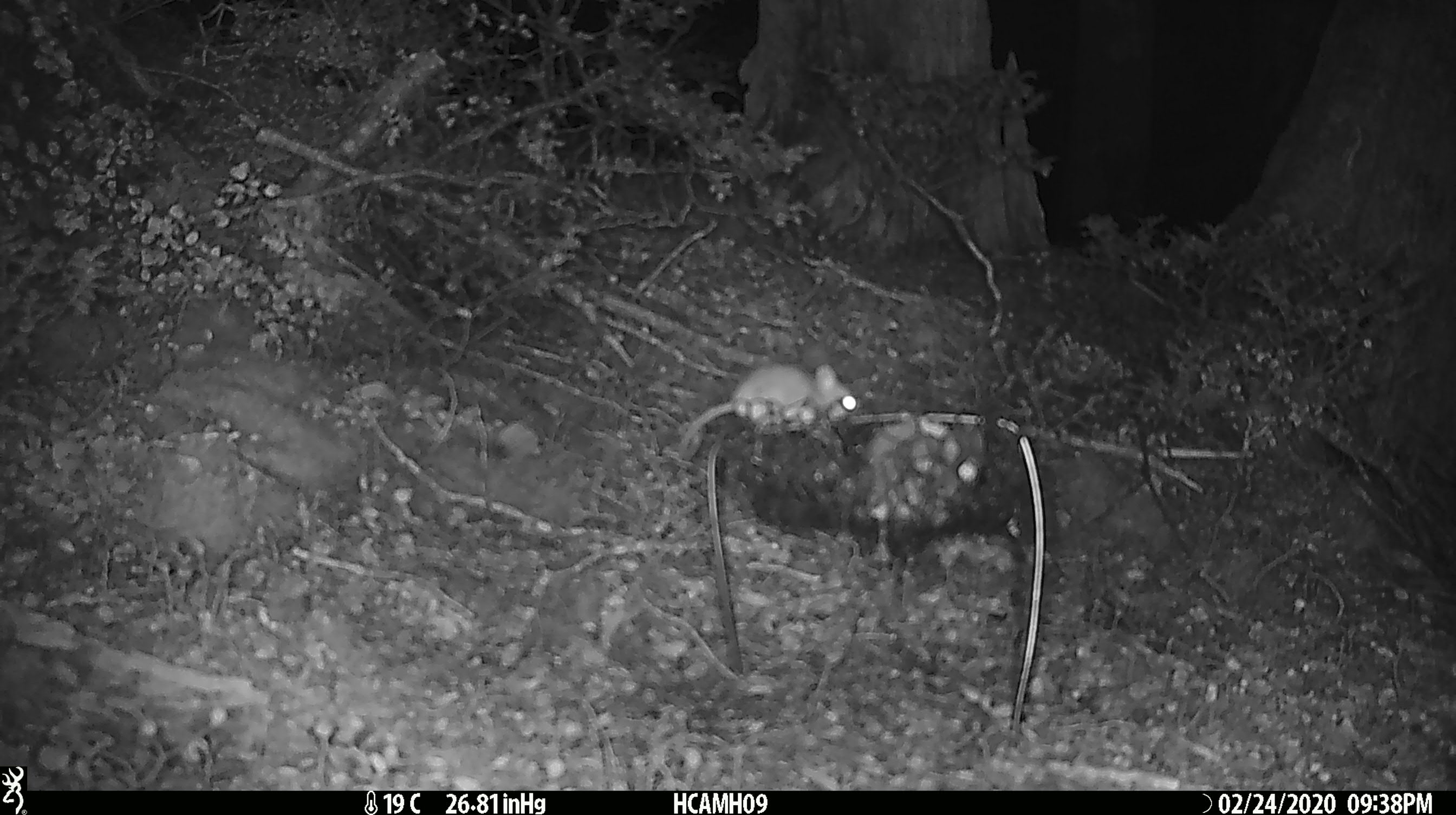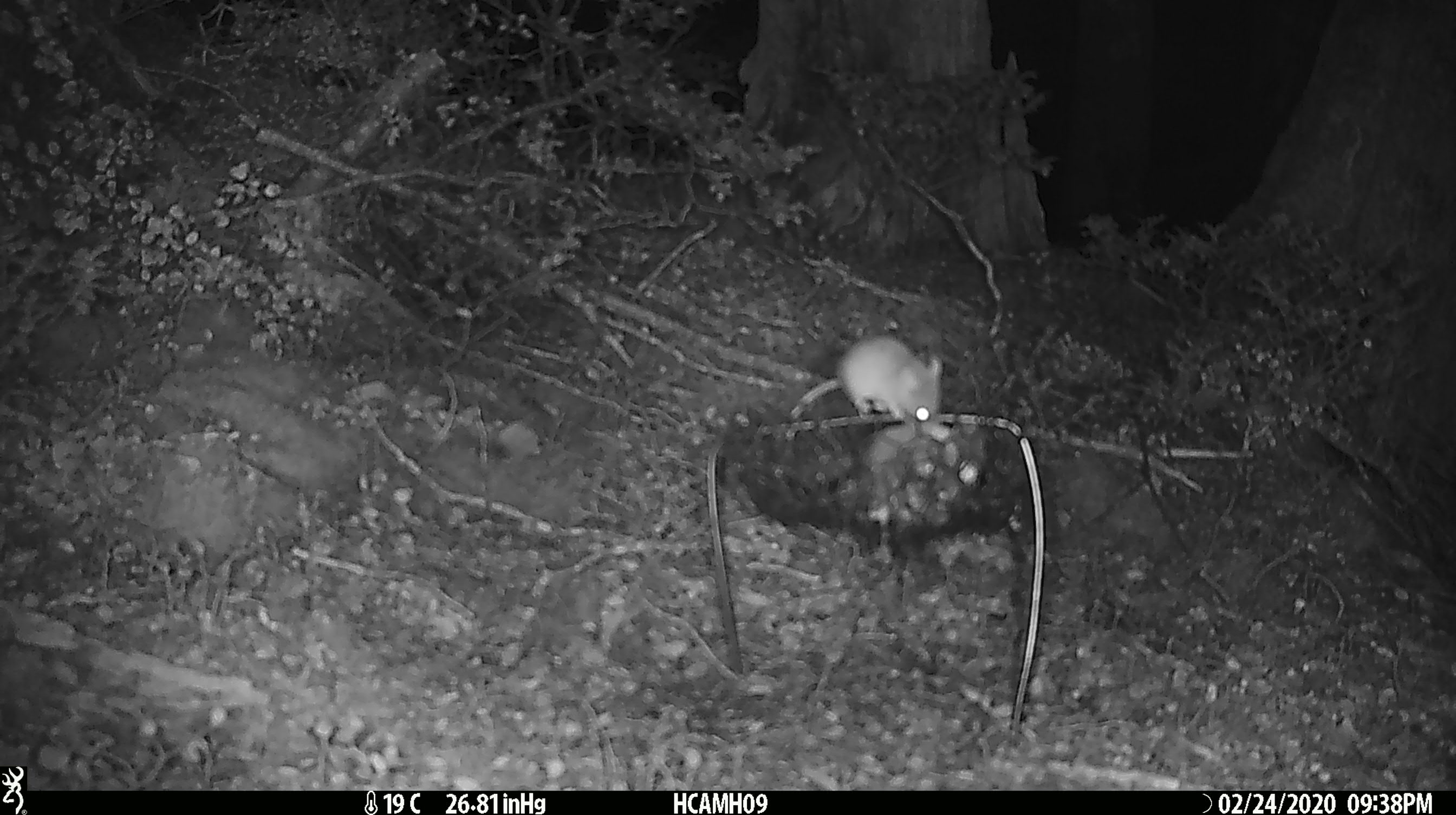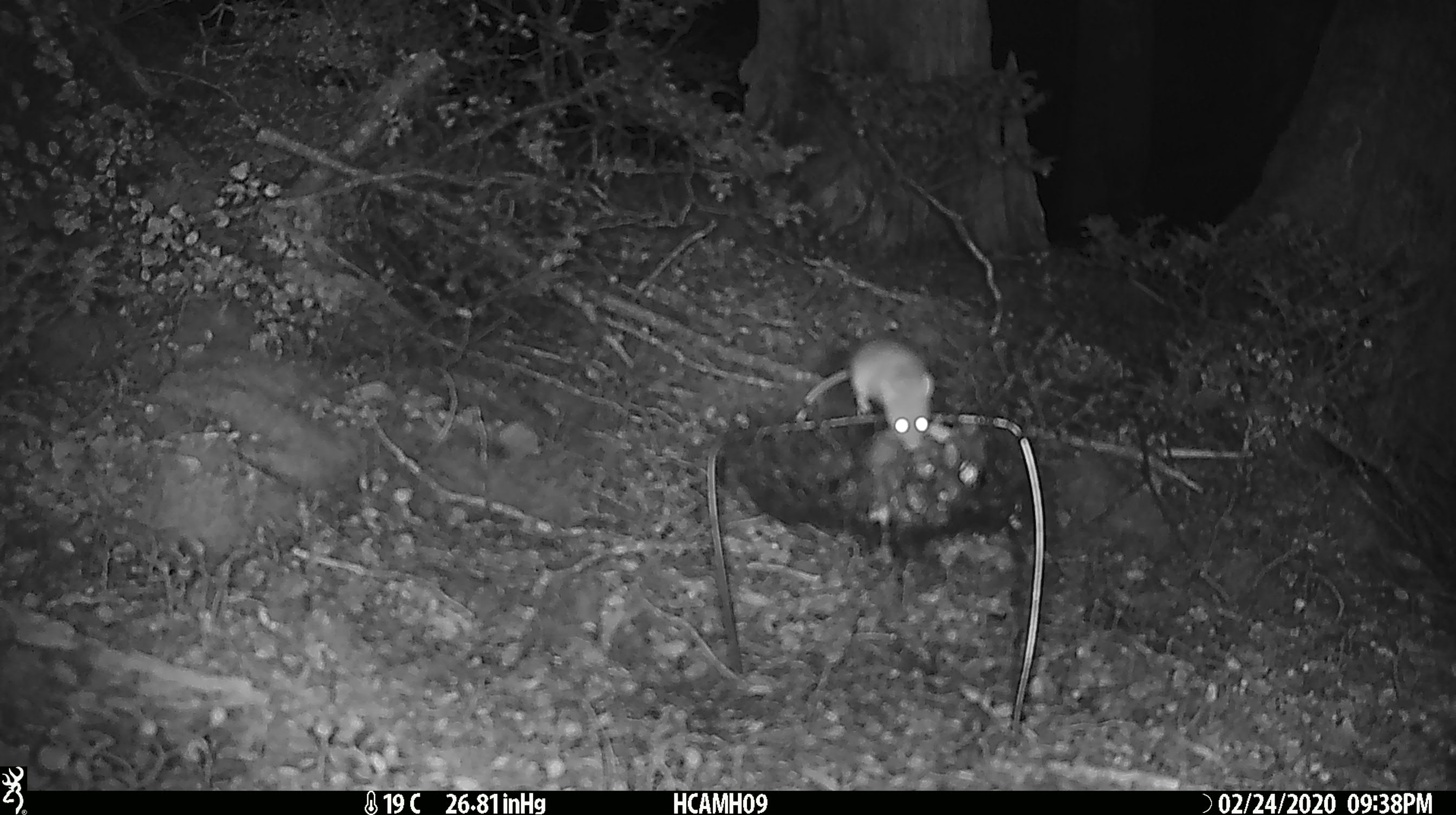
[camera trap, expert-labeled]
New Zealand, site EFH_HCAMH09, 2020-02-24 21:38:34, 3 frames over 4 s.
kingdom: Animalia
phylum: Chordata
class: Mammalia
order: Rodentia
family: Muridae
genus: Mus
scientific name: Mus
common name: mouse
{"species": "mouse (Mus)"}